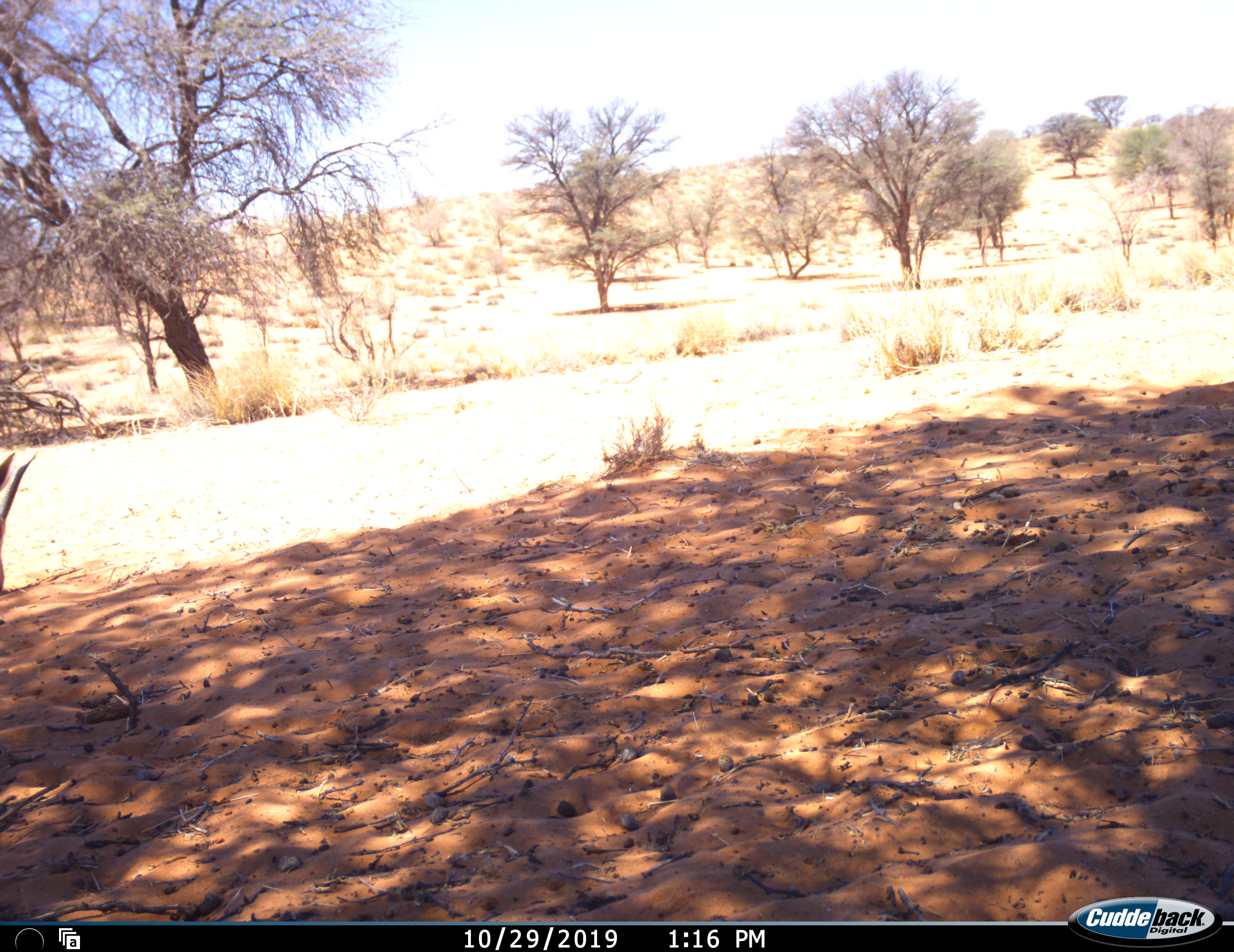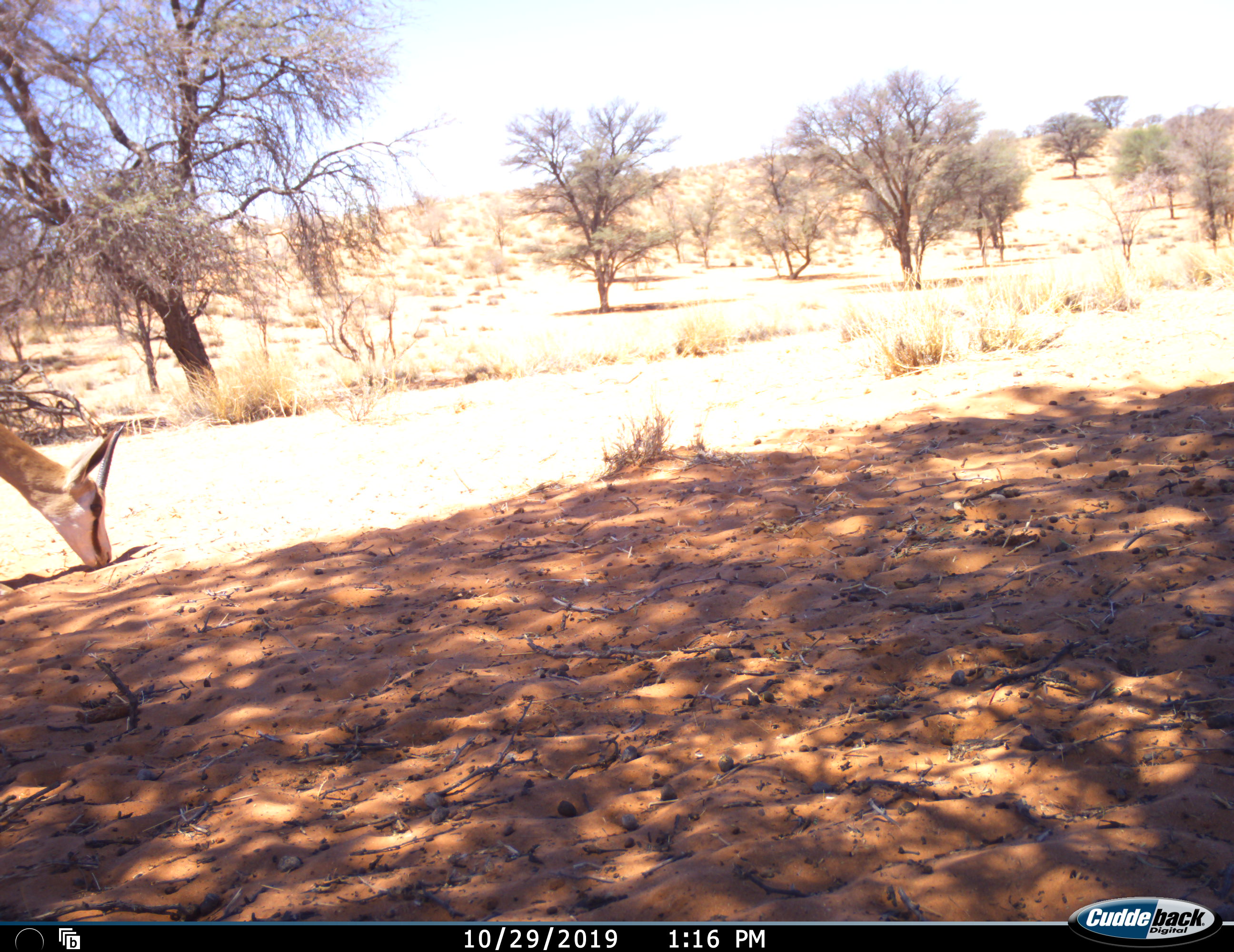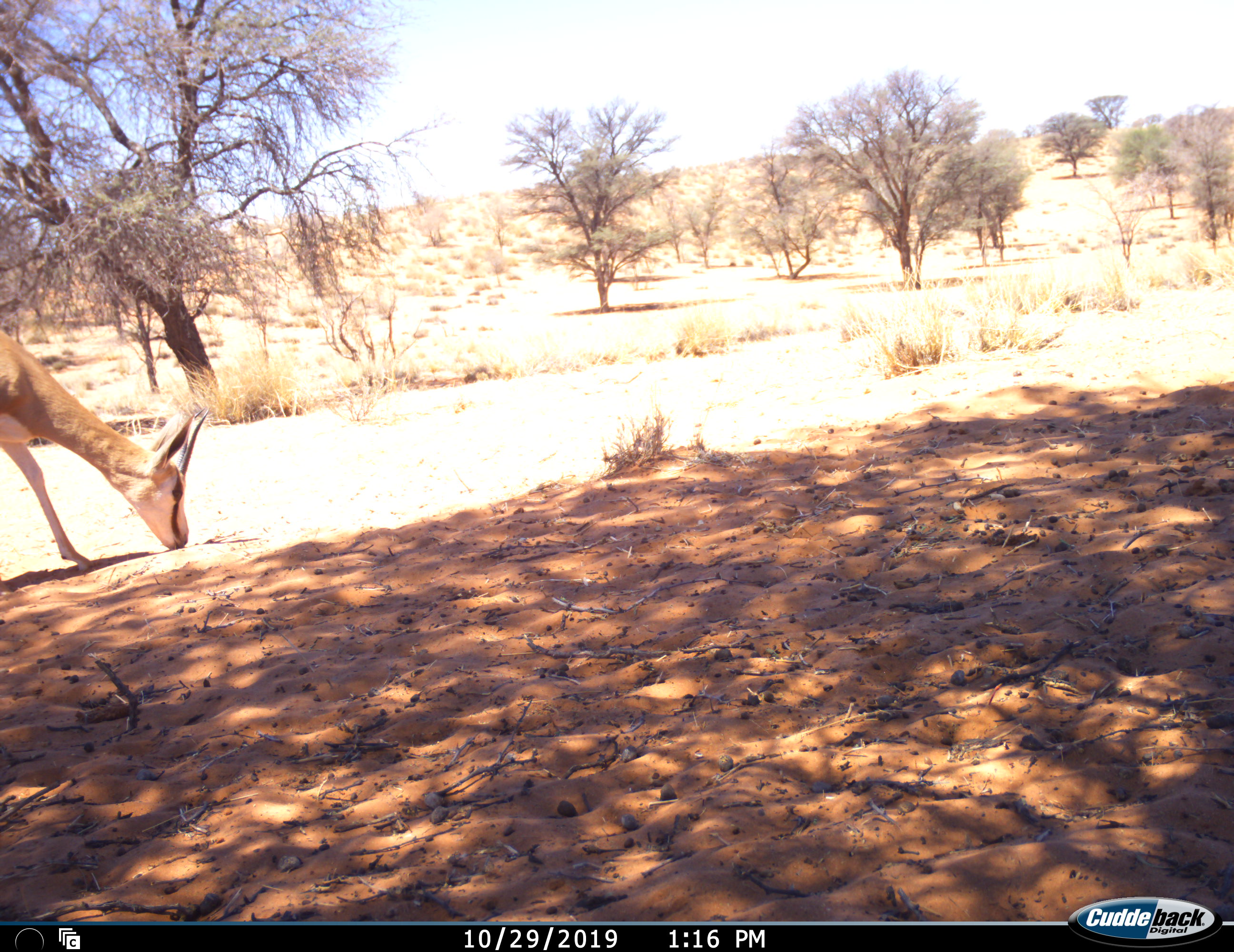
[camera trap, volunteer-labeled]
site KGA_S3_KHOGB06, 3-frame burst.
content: unidentified animal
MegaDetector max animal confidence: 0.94